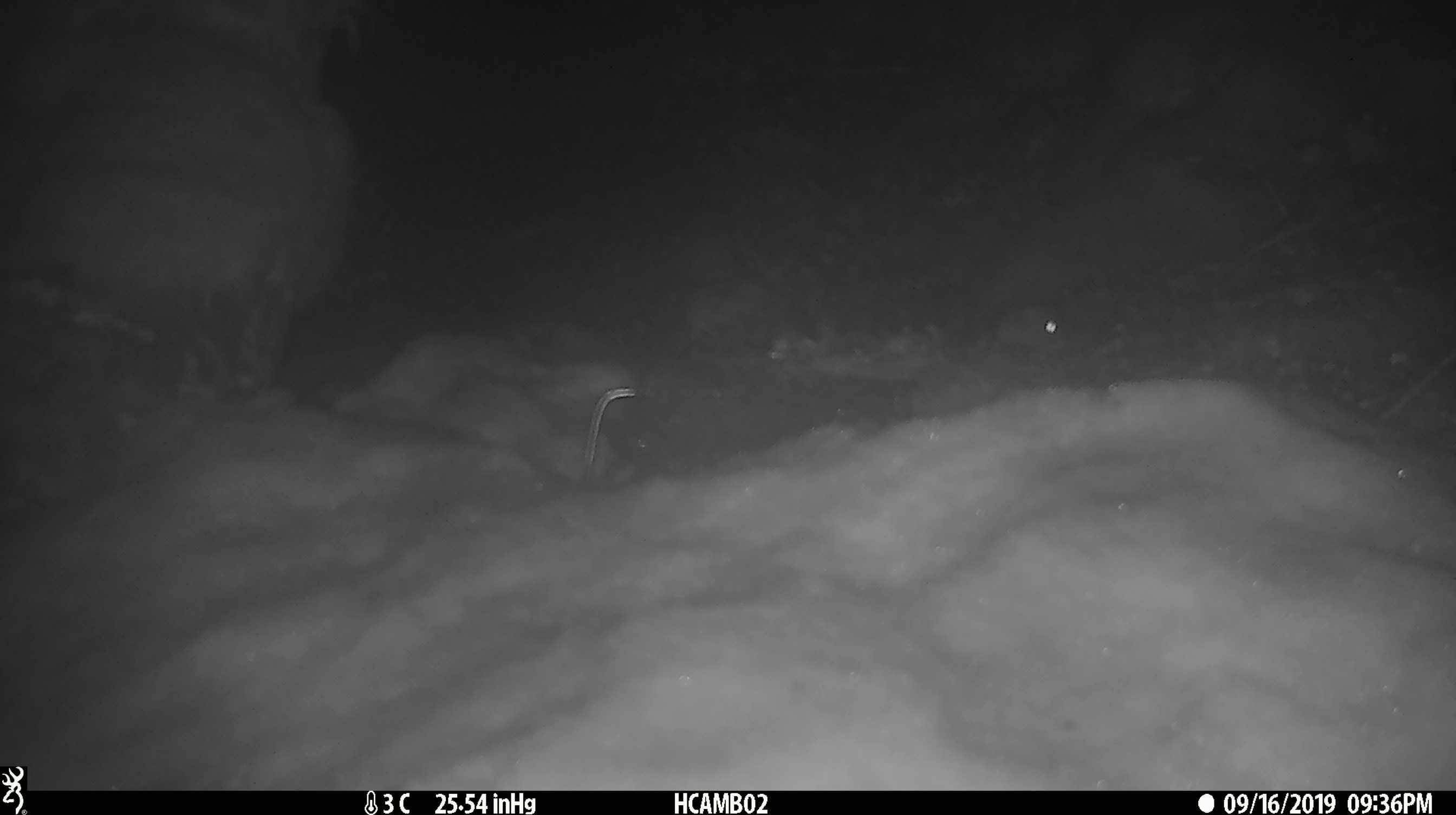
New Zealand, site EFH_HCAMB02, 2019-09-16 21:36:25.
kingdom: Animalia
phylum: Chordata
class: Mammalia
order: Rodentia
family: Muridae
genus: Mus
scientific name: Mus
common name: mouse